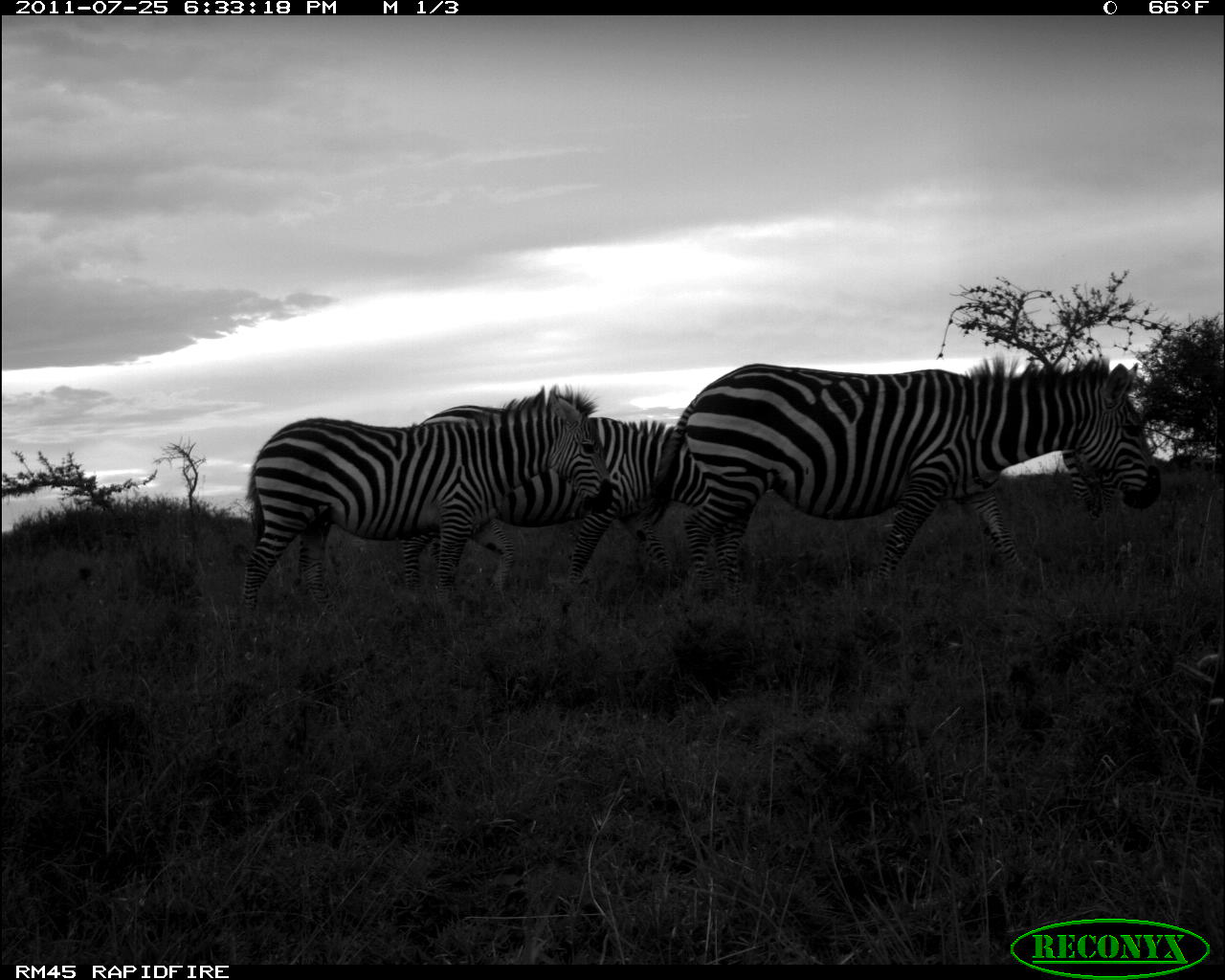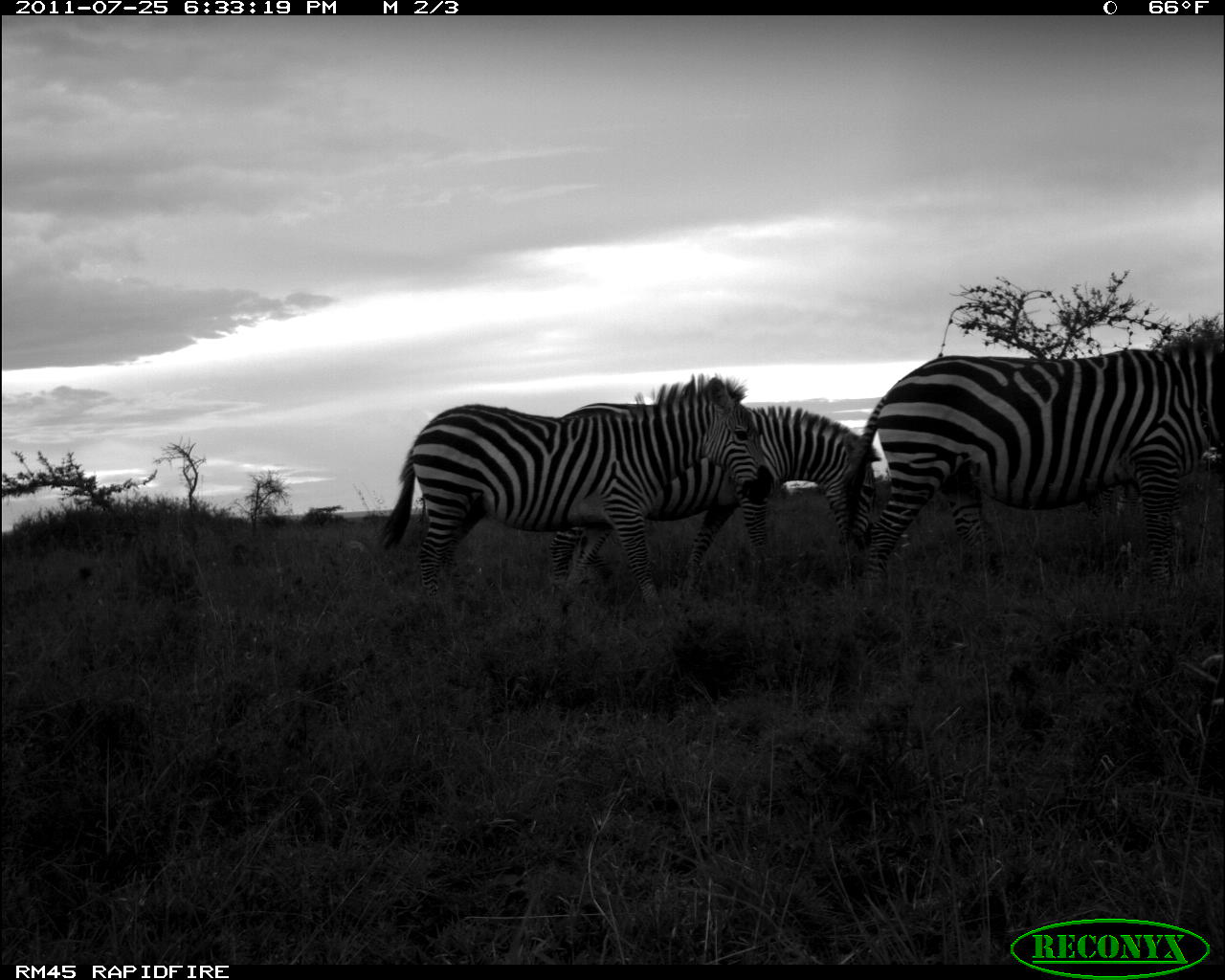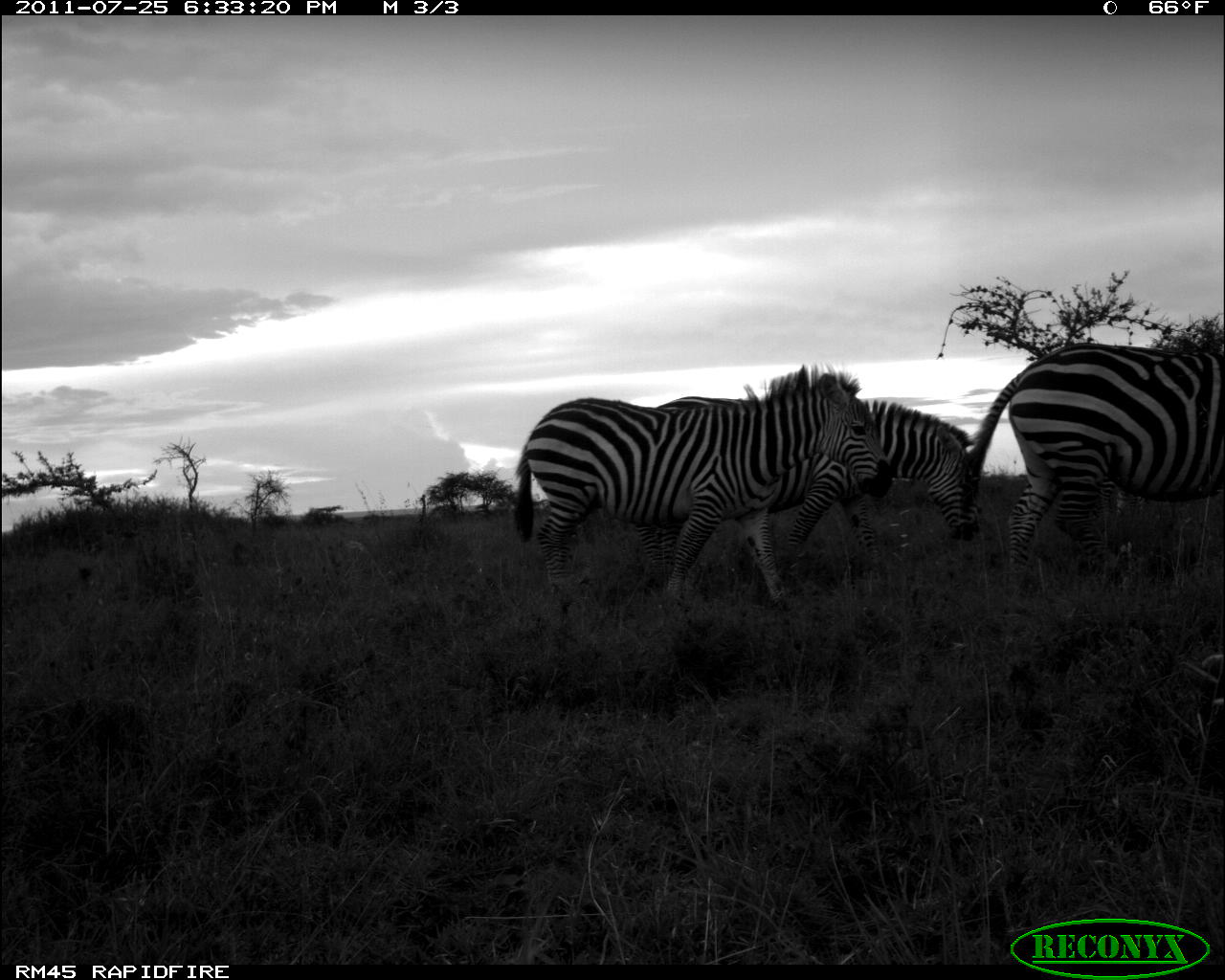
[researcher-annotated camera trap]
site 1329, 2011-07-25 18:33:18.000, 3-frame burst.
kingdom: Animalia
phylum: Chordata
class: Mammalia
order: Perissodactyla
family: Equidae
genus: Equus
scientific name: Equus quagga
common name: plains zebra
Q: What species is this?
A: Equus quagga (plains zebra).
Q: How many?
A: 3.